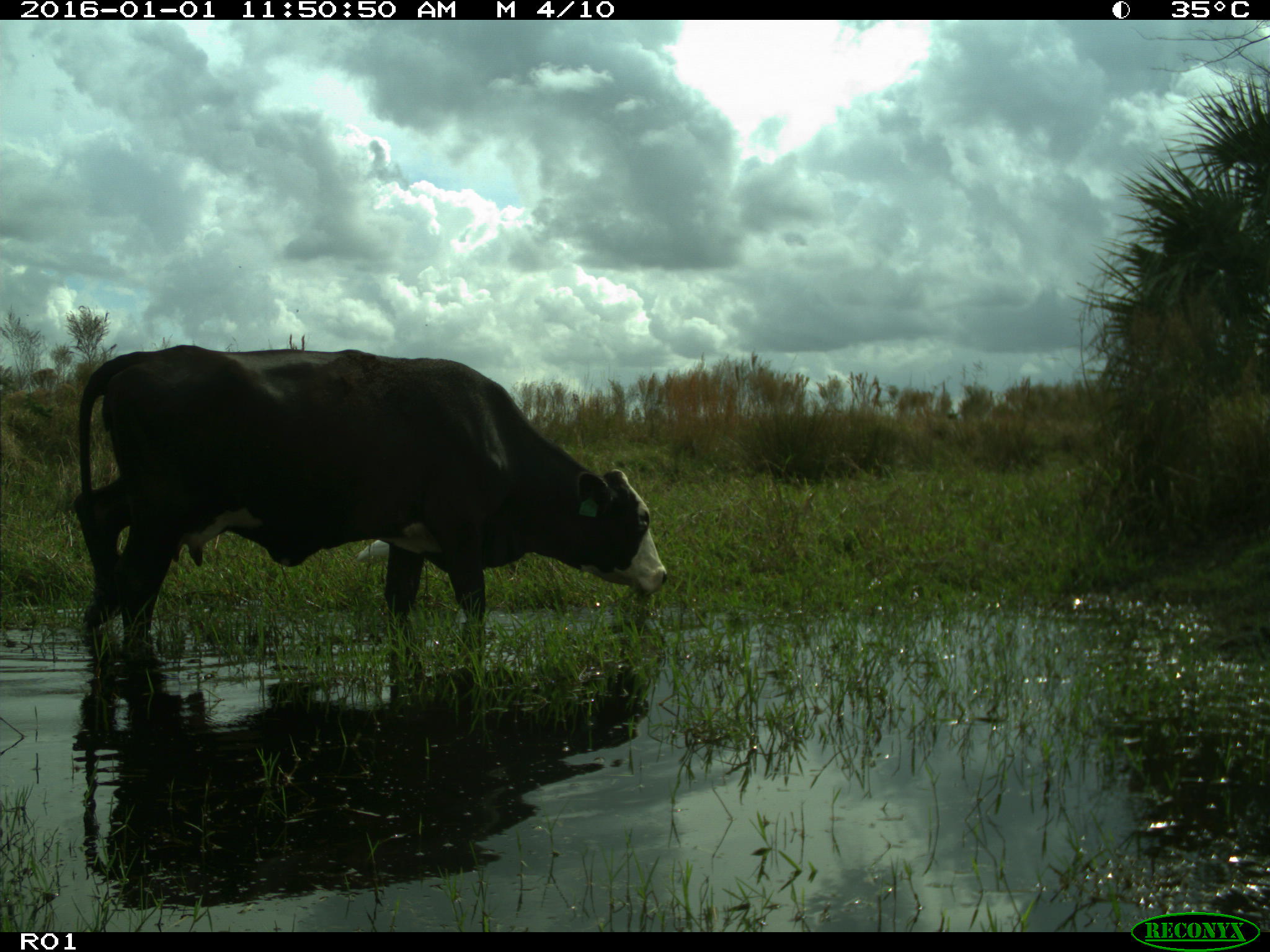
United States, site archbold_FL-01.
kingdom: Animalia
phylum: Chordata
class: Mammalia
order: Artiodactyla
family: Bovidae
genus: Bos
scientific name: Bos taurus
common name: domestic cow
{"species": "Bos taurus (domestic cow)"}